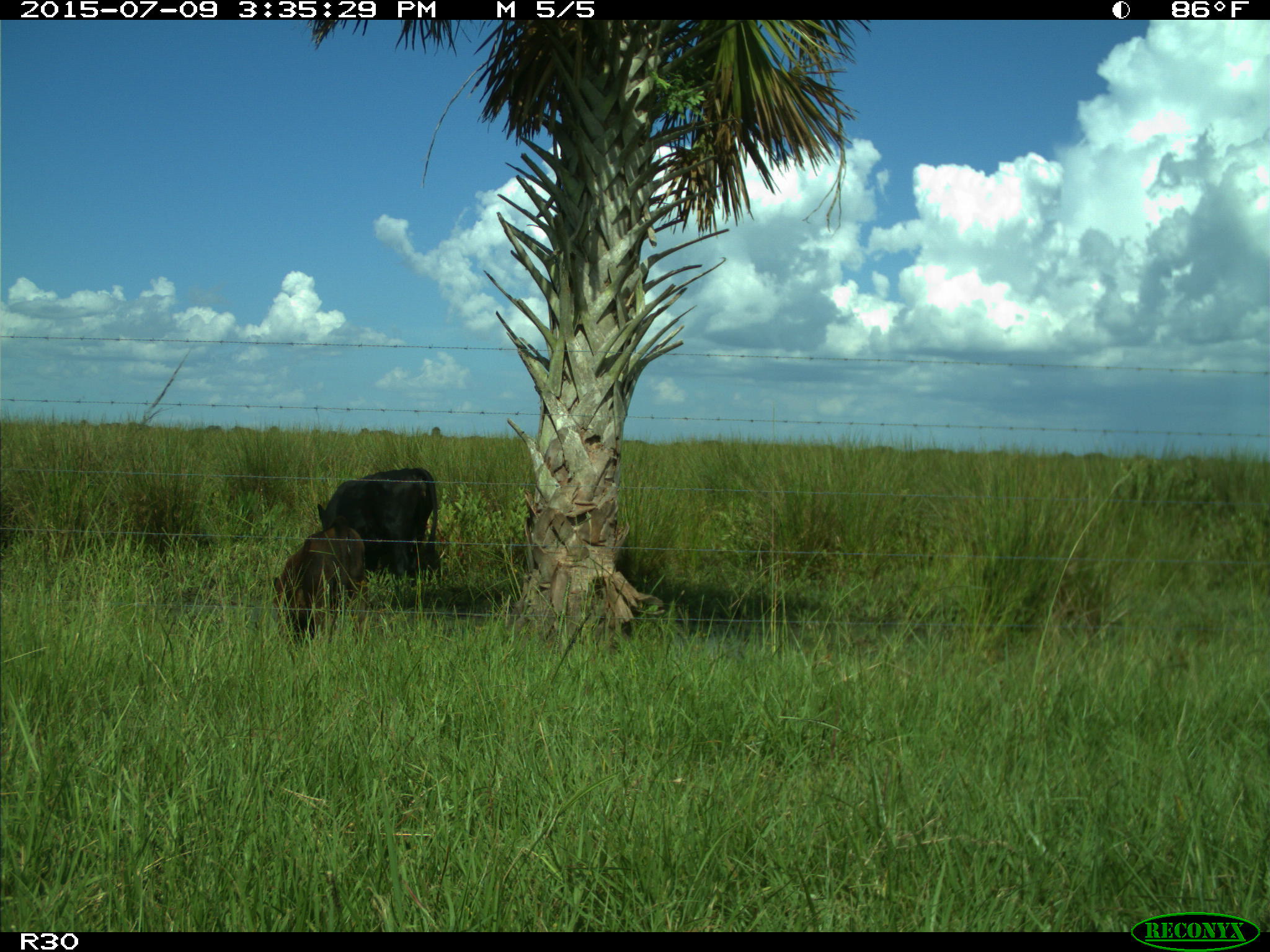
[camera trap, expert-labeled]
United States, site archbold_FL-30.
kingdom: Animalia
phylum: Chordata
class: Mammalia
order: Artiodactyla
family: Bovidae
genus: Bos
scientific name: Bos taurus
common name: domestic cow